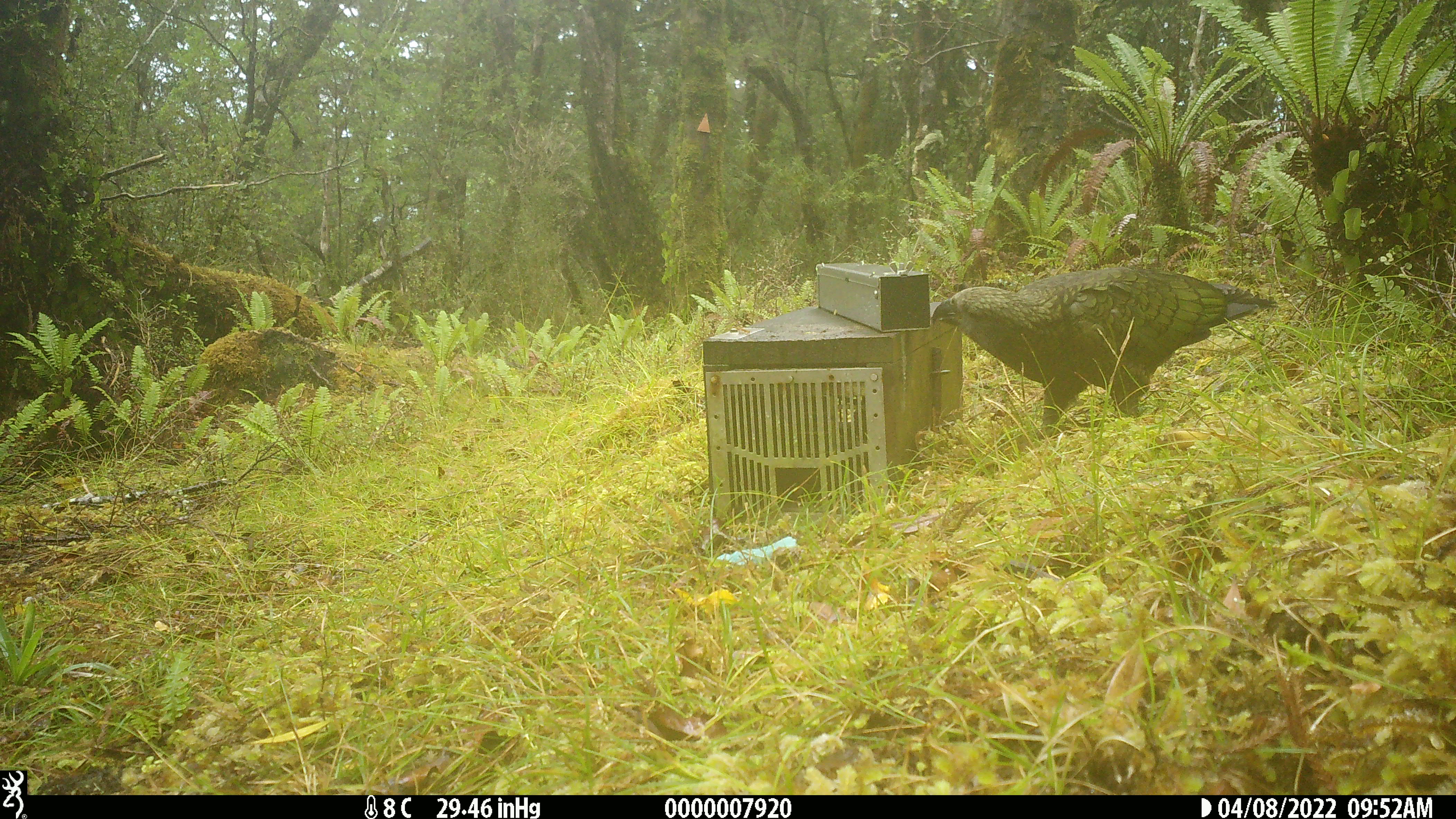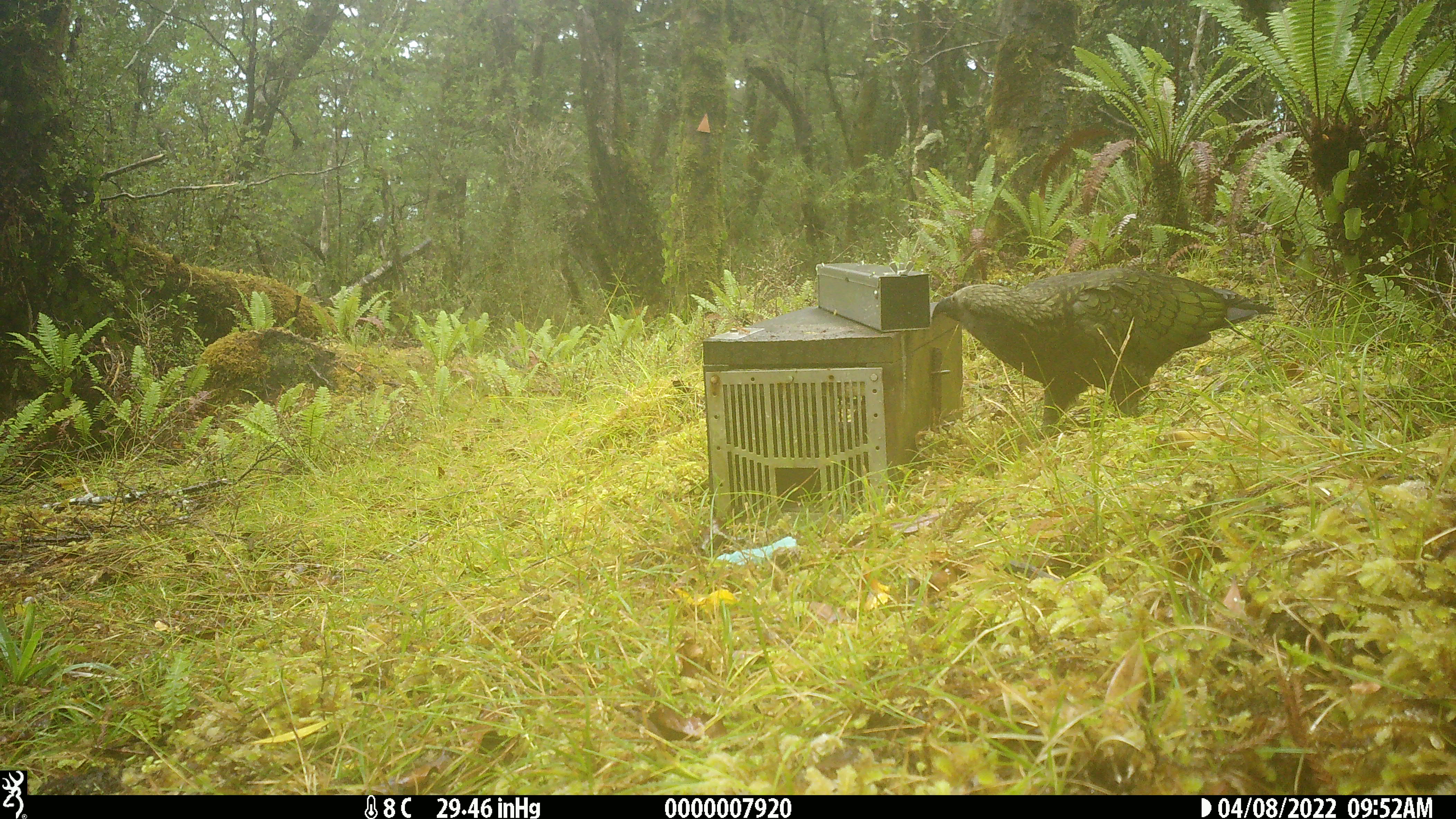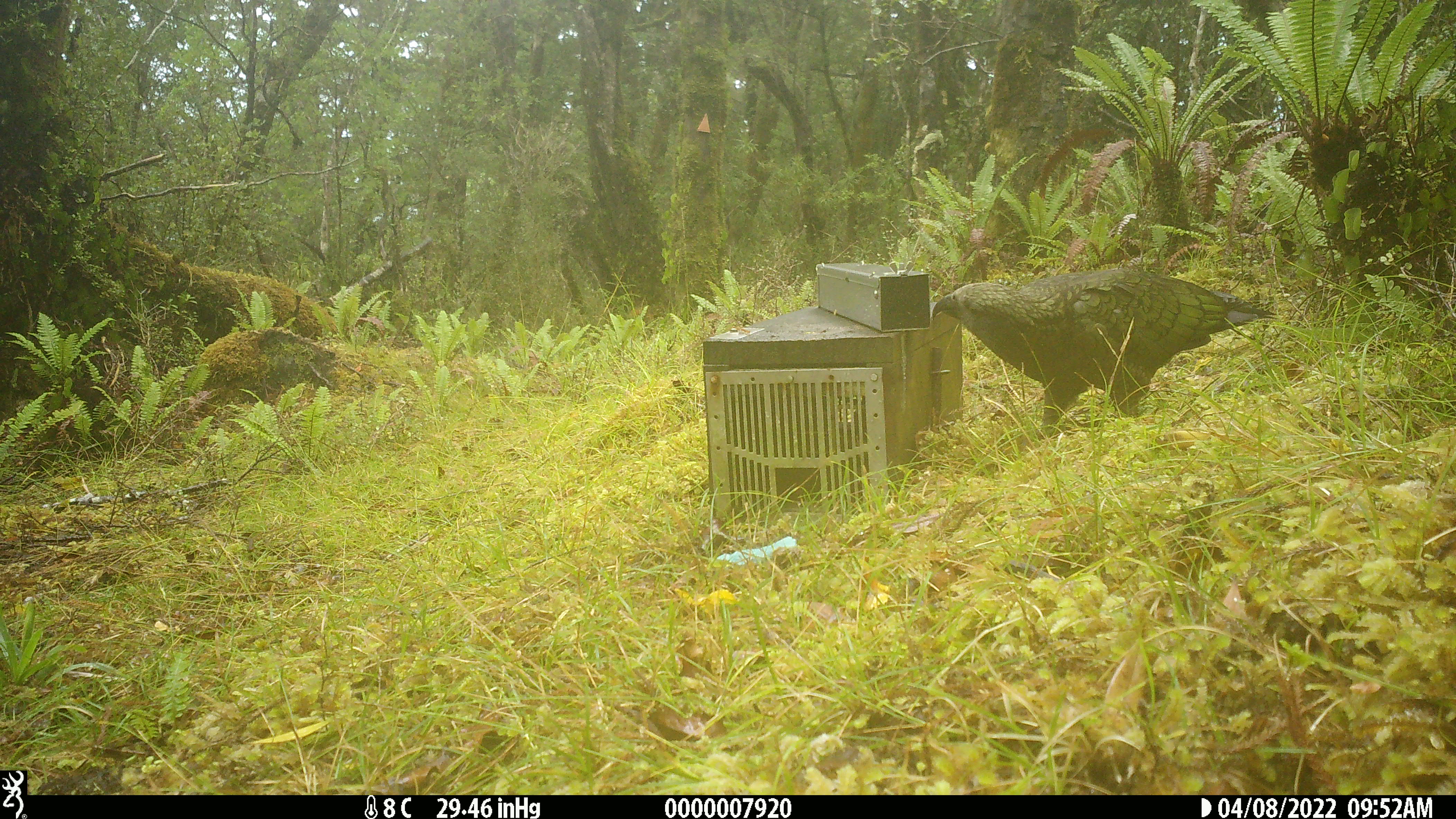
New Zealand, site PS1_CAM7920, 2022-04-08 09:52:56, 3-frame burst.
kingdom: Animalia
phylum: Chordata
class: Aves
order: Psittaciformes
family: Strigopidae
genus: Nestor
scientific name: Nestor notabilis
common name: kea